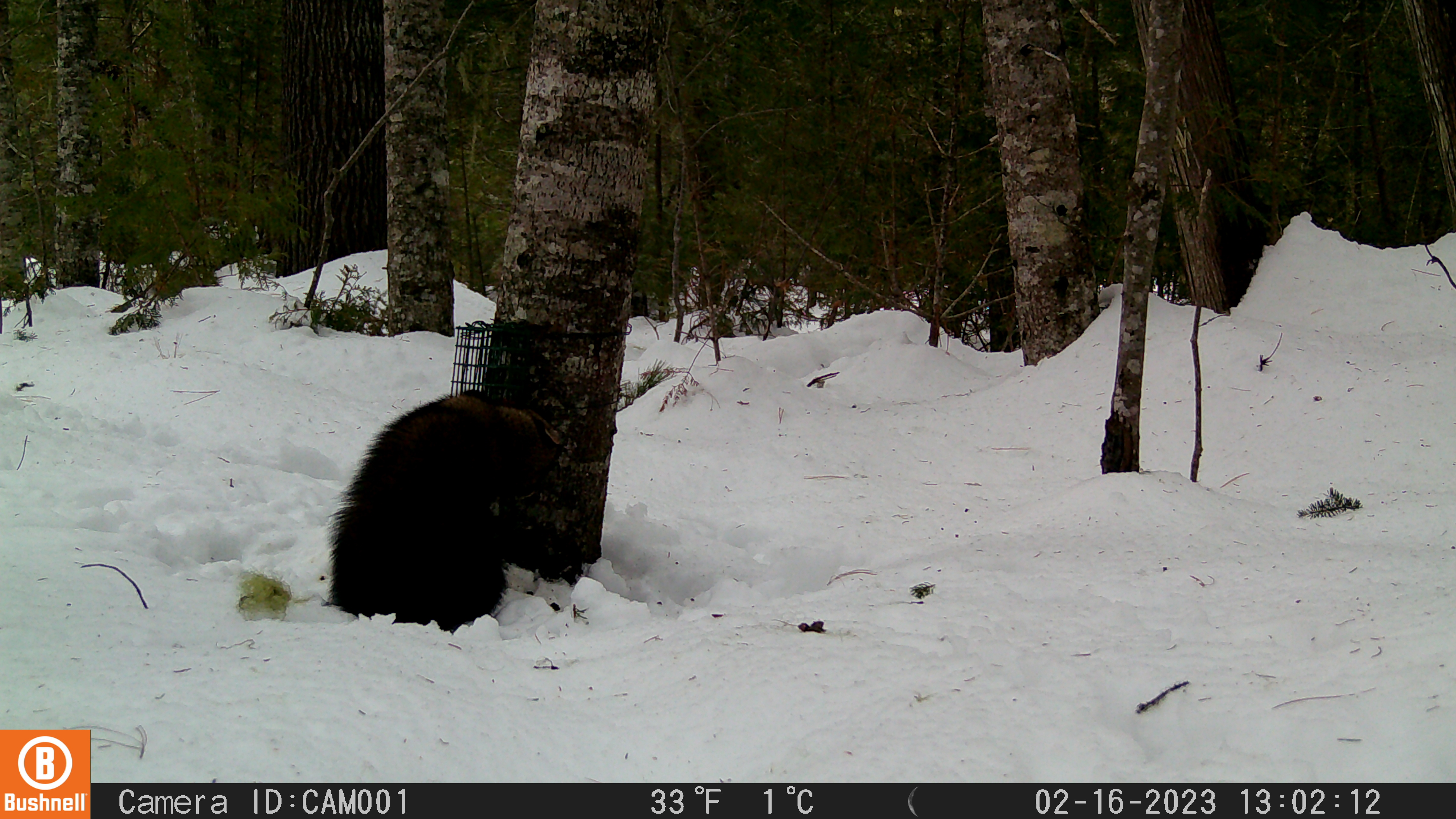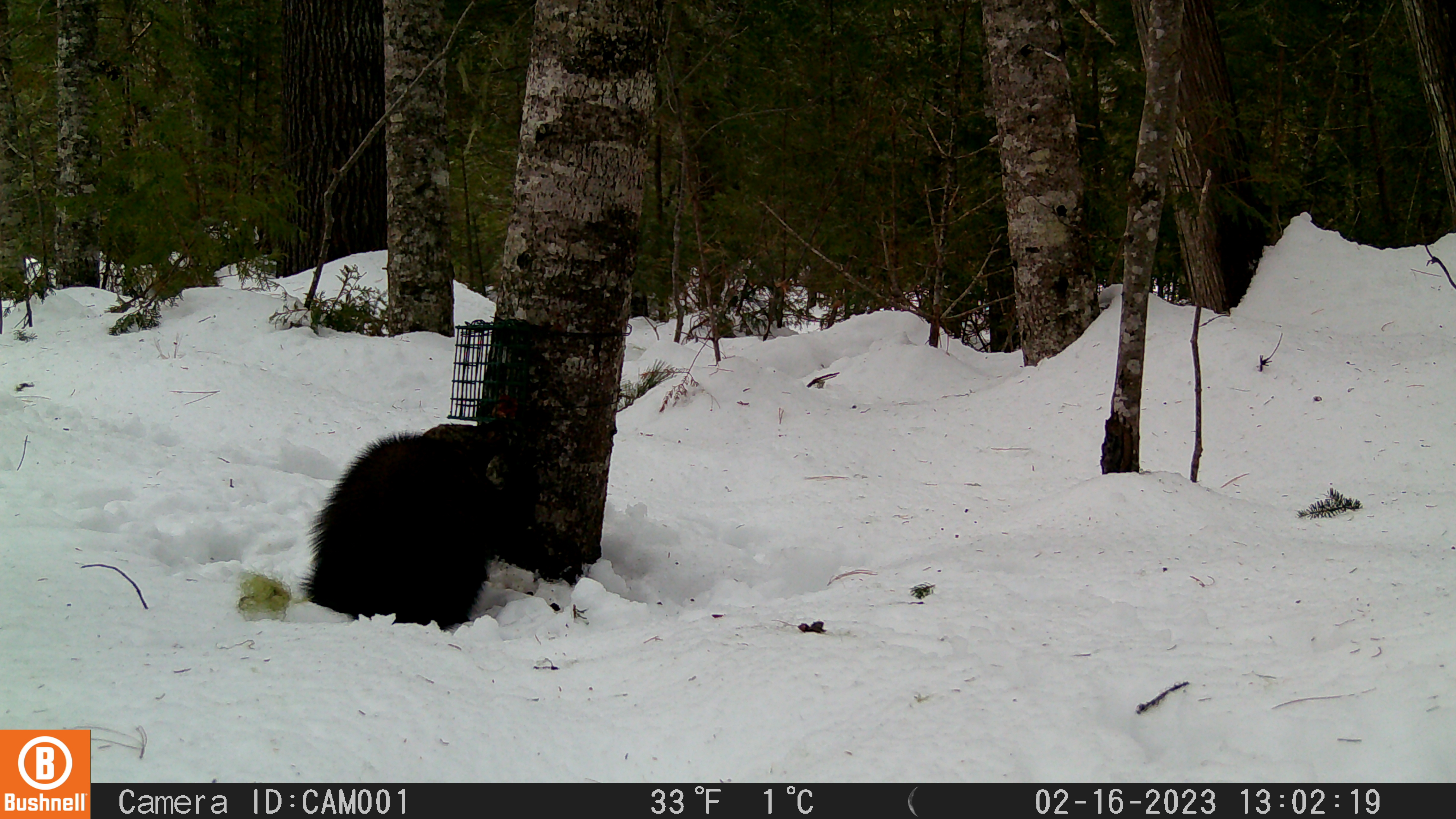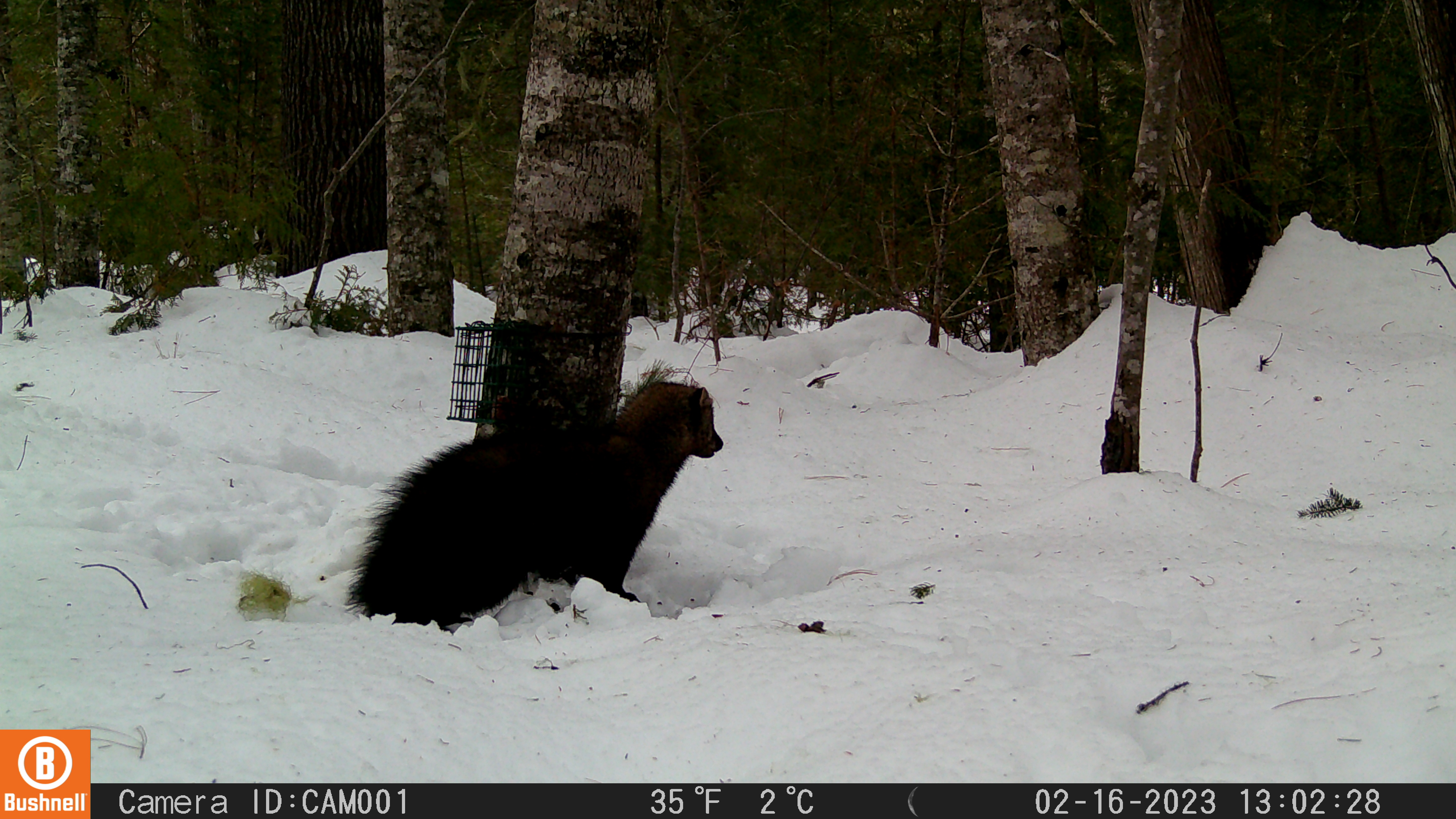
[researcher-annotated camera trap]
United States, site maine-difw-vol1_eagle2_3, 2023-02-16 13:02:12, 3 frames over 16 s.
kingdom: Animalia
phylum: Chordata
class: Mammalia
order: Carnivora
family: Mustelidae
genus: Pekania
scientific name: Pekania pennanti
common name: fisher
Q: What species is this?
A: Fisher (Pekania pennanti).